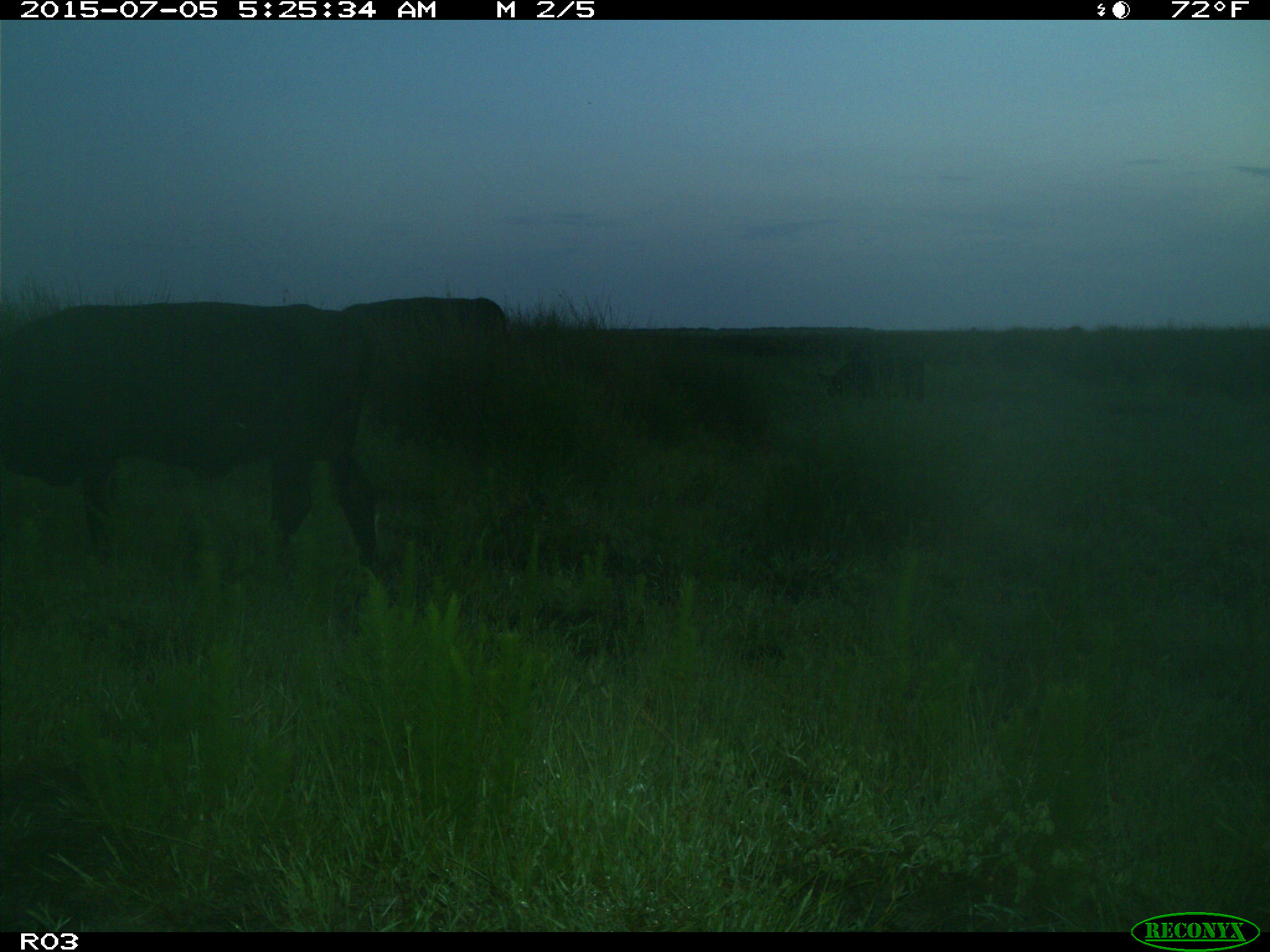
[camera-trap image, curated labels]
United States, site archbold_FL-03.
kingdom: Animalia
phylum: Chordata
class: Mammalia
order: Artiodactyla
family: Bovidae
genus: Bos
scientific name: Bos taurus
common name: domestic cow